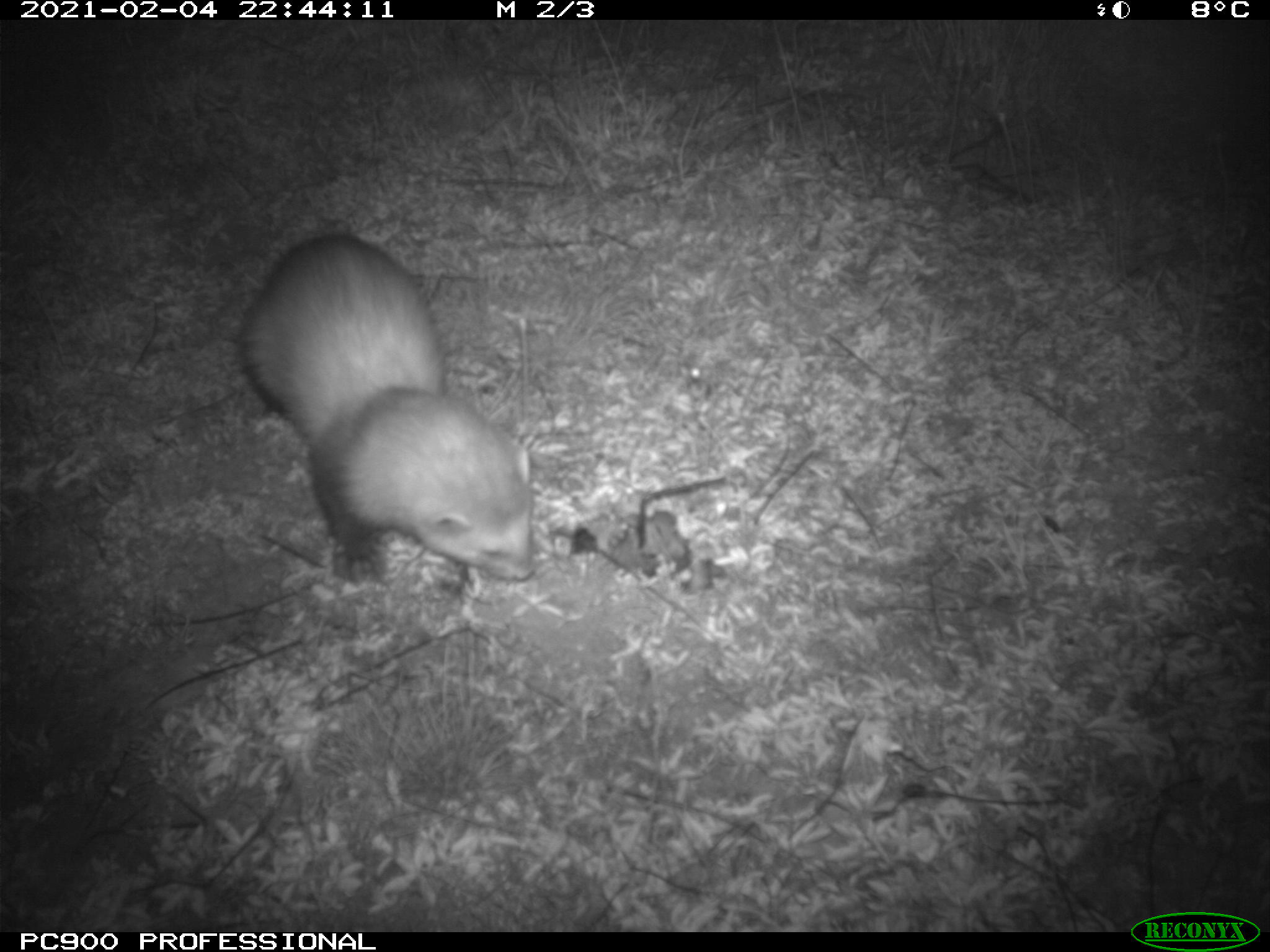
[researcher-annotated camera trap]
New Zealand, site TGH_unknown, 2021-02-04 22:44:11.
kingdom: Animalia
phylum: Chordata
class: Mammalia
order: Carnivora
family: Mustelidae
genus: Mustela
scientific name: Mustela furo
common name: ferret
Ferret (Mustela furo).